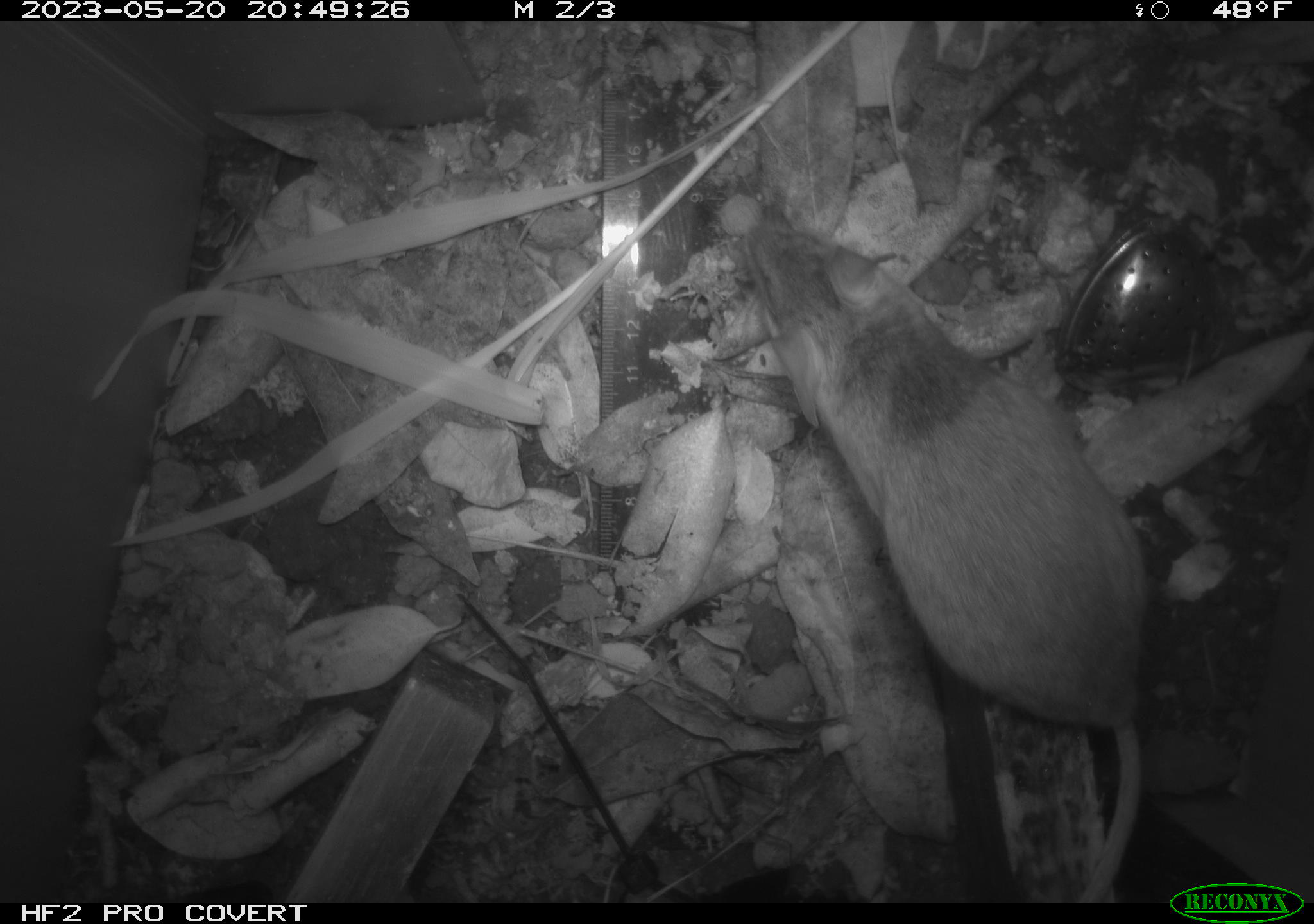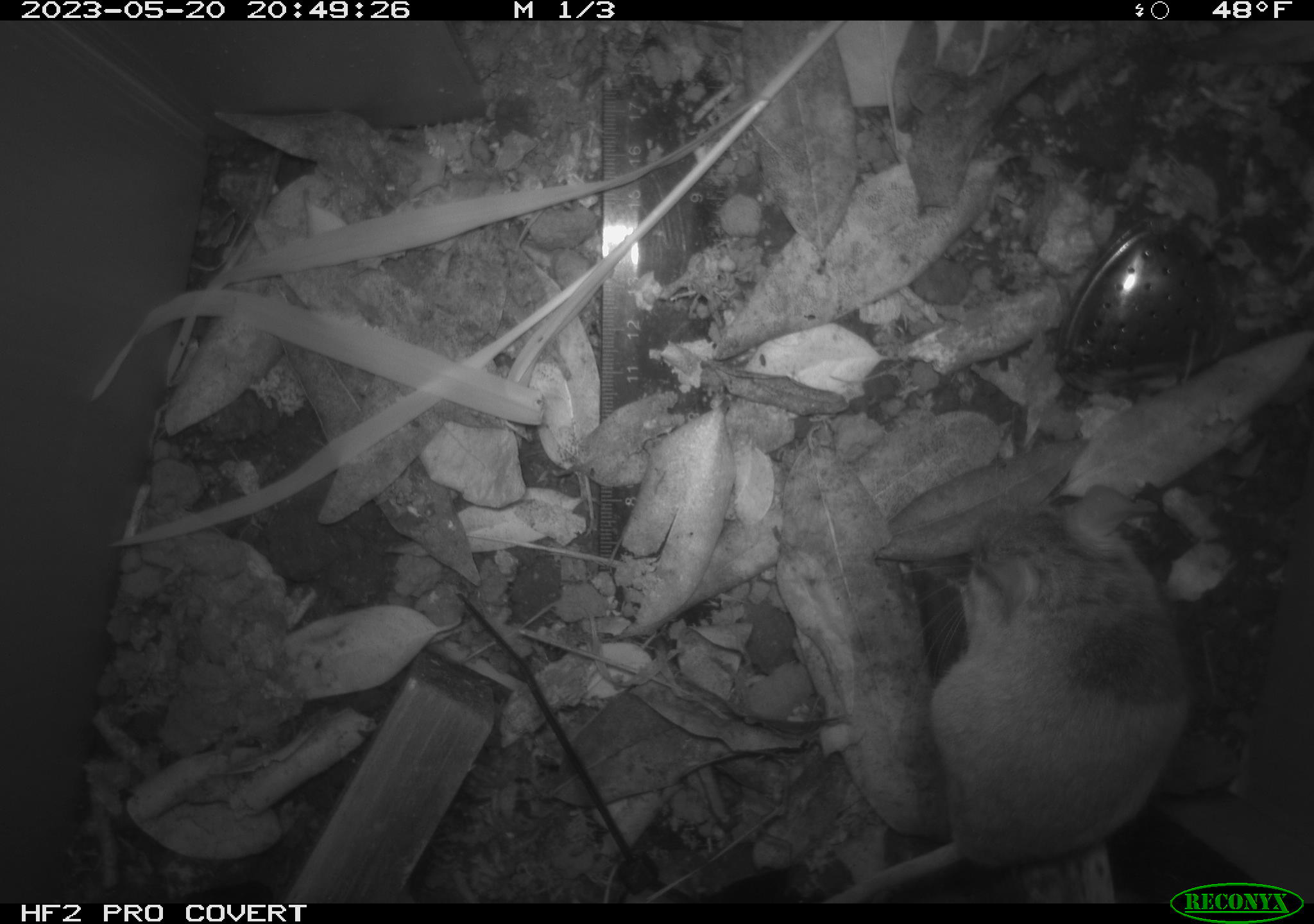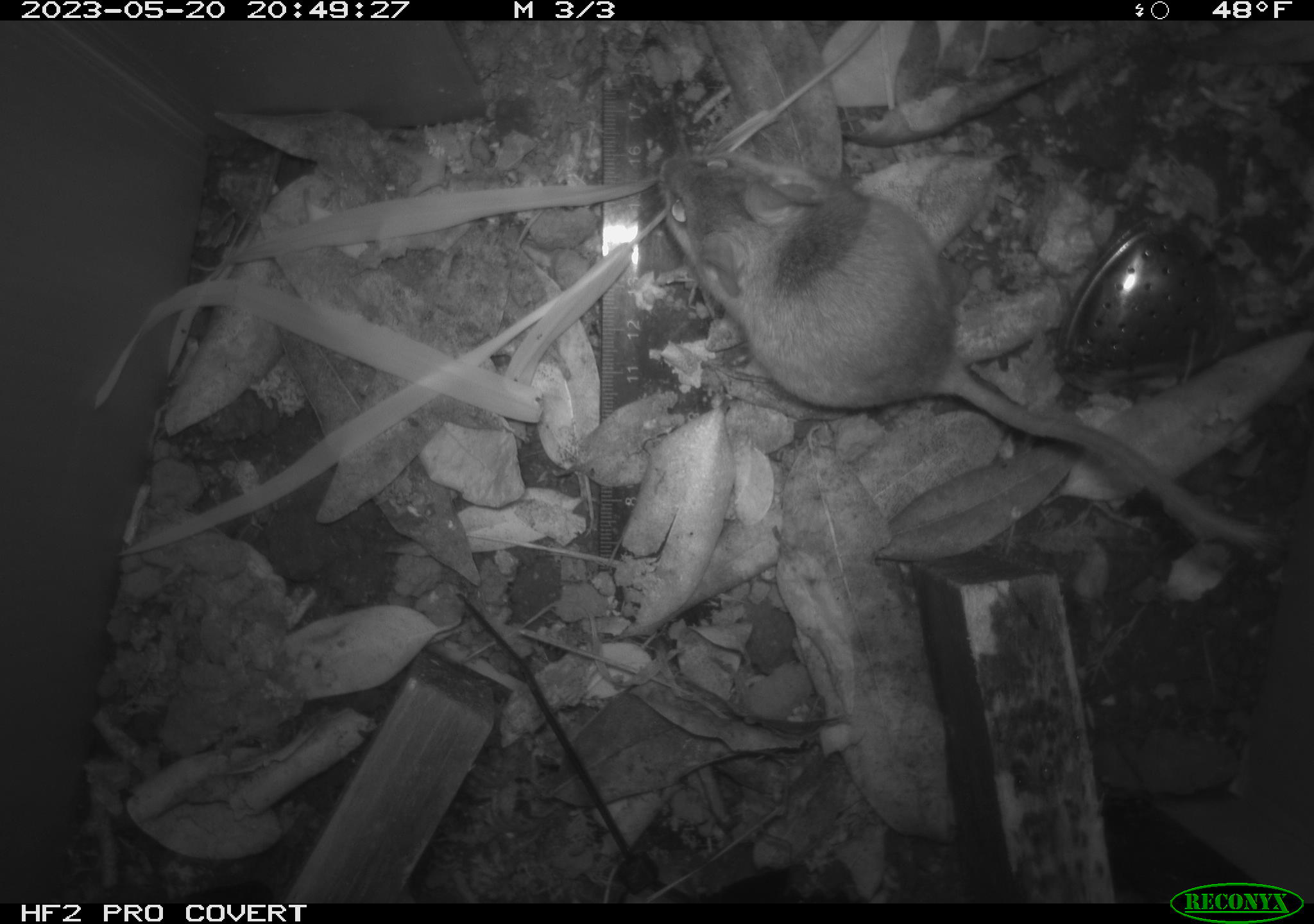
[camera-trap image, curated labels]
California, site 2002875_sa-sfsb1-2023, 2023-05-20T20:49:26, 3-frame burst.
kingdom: Animalia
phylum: Chordata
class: Mammalia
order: Rodentia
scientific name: Rodentia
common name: mouse species